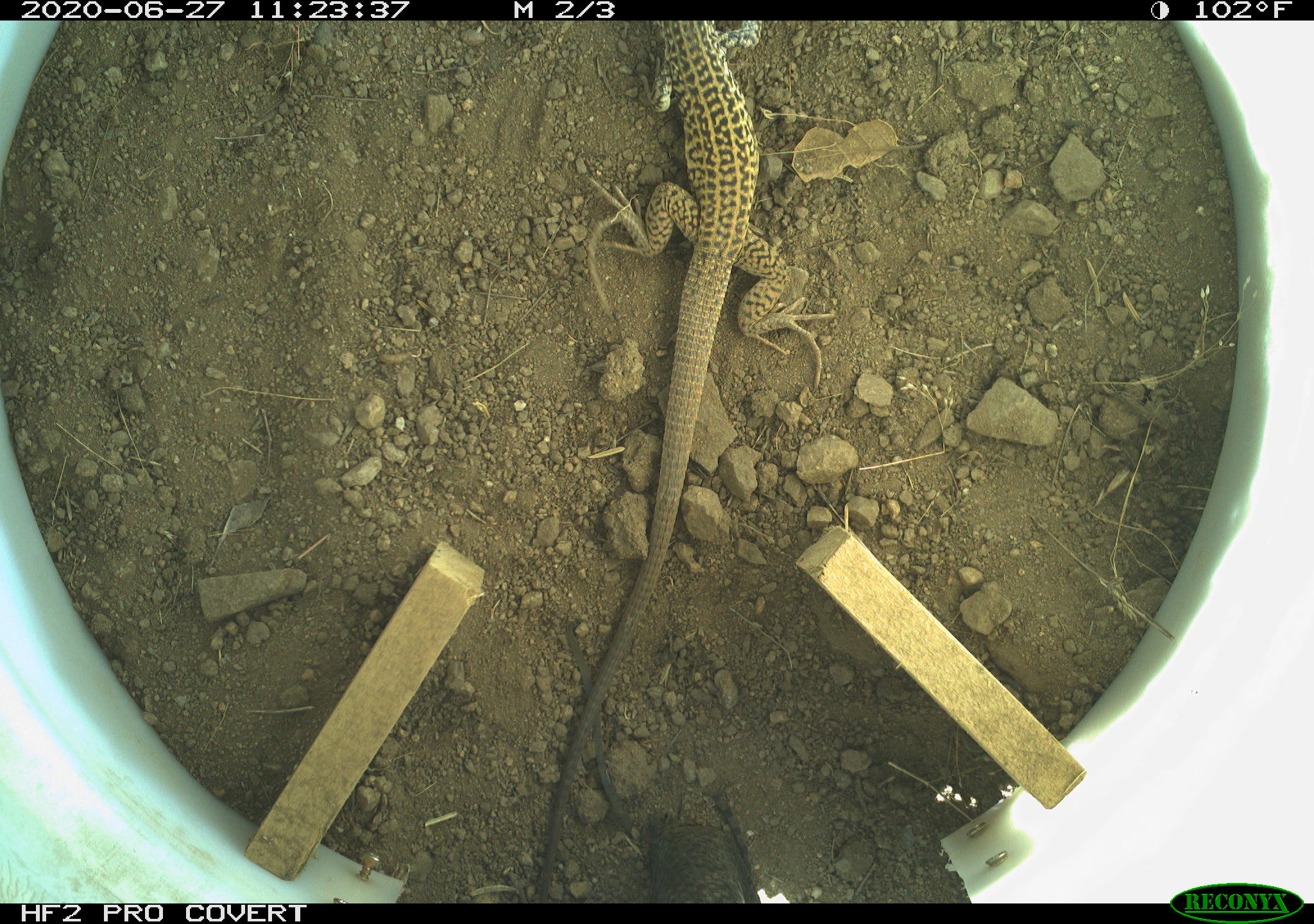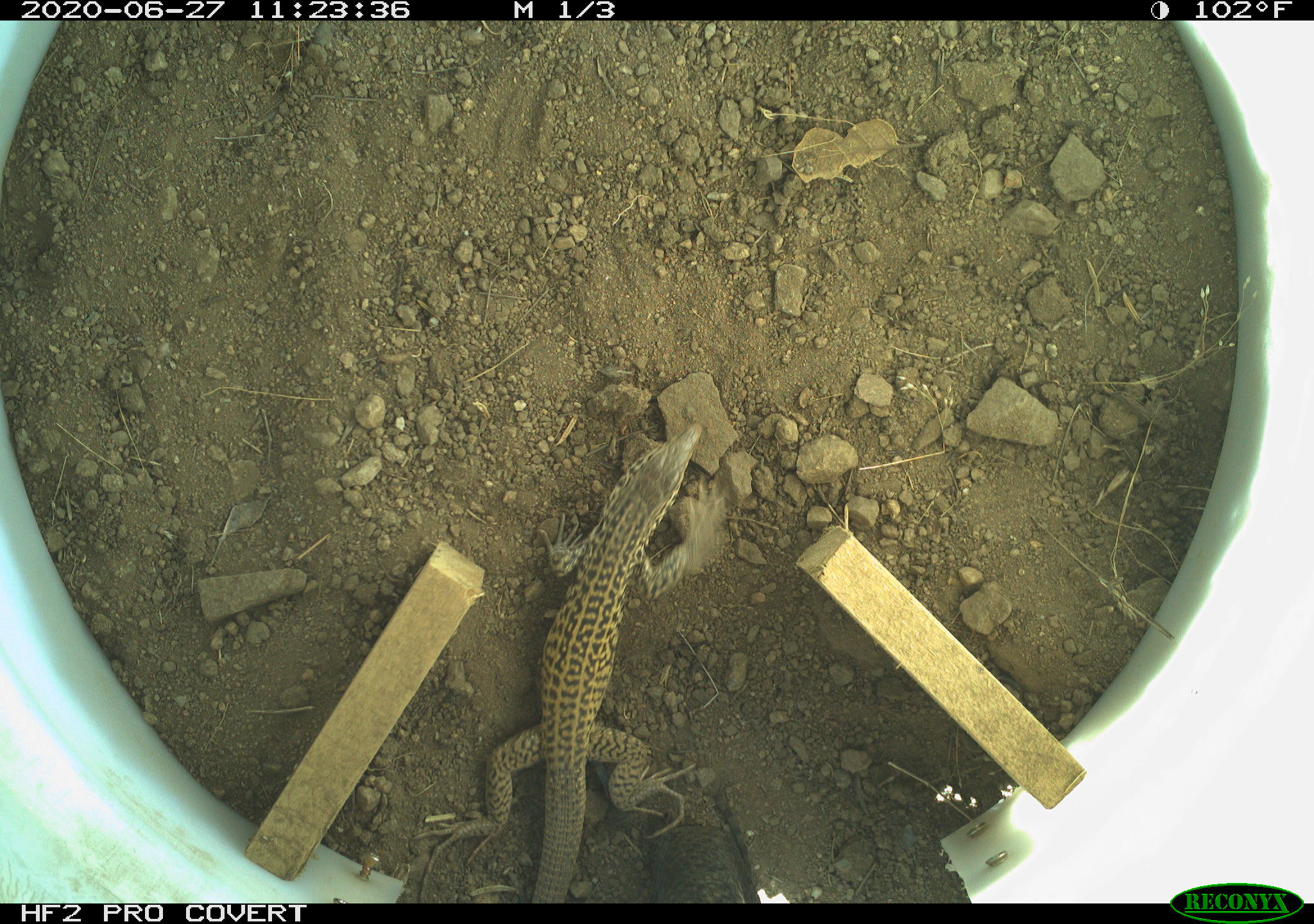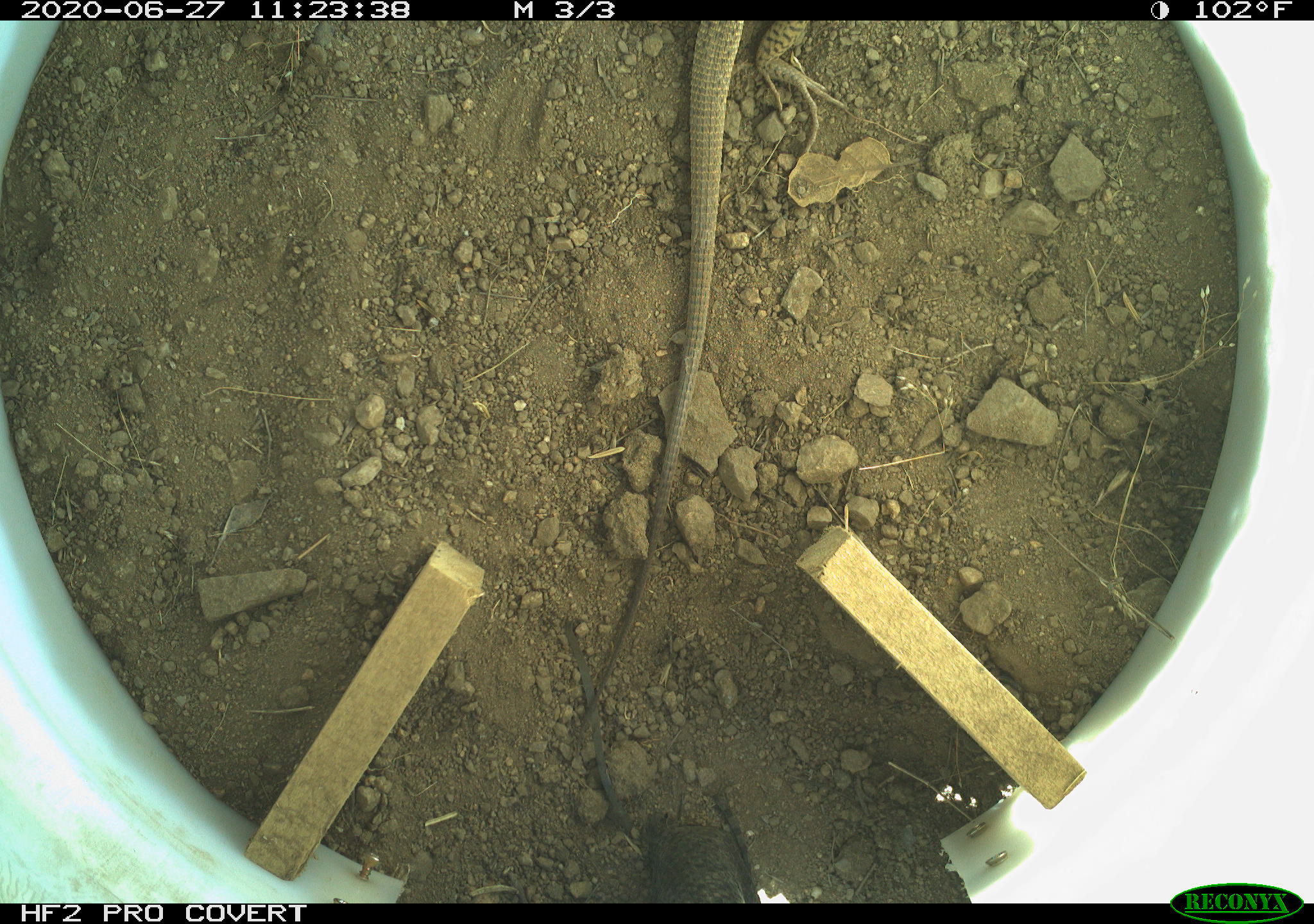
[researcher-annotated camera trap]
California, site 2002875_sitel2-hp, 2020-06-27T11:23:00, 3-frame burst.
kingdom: Animalia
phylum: Chordata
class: Reptilia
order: Squamata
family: Teiidae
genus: Aspidoscelis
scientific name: Aspidoscelis tigris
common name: western whiptail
Western whiptail (Aspidoscelis tigris).